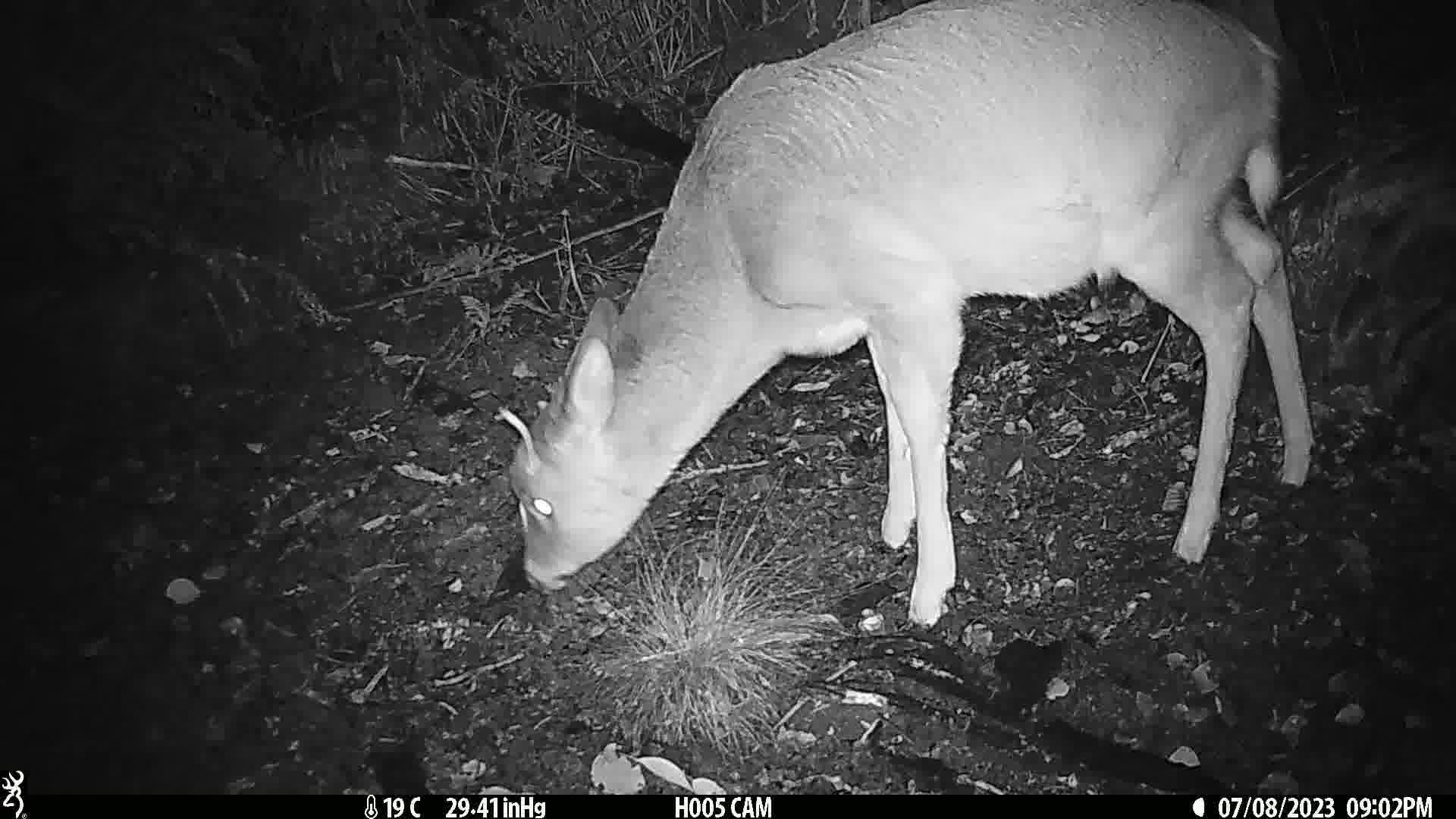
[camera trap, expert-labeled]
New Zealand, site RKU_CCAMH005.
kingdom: Animalia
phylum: Chordata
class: Mammalia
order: Artiodactyla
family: Cervidae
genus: Odocoileus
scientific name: Odocoileus virginianus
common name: white-tailed deer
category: white tailed deer